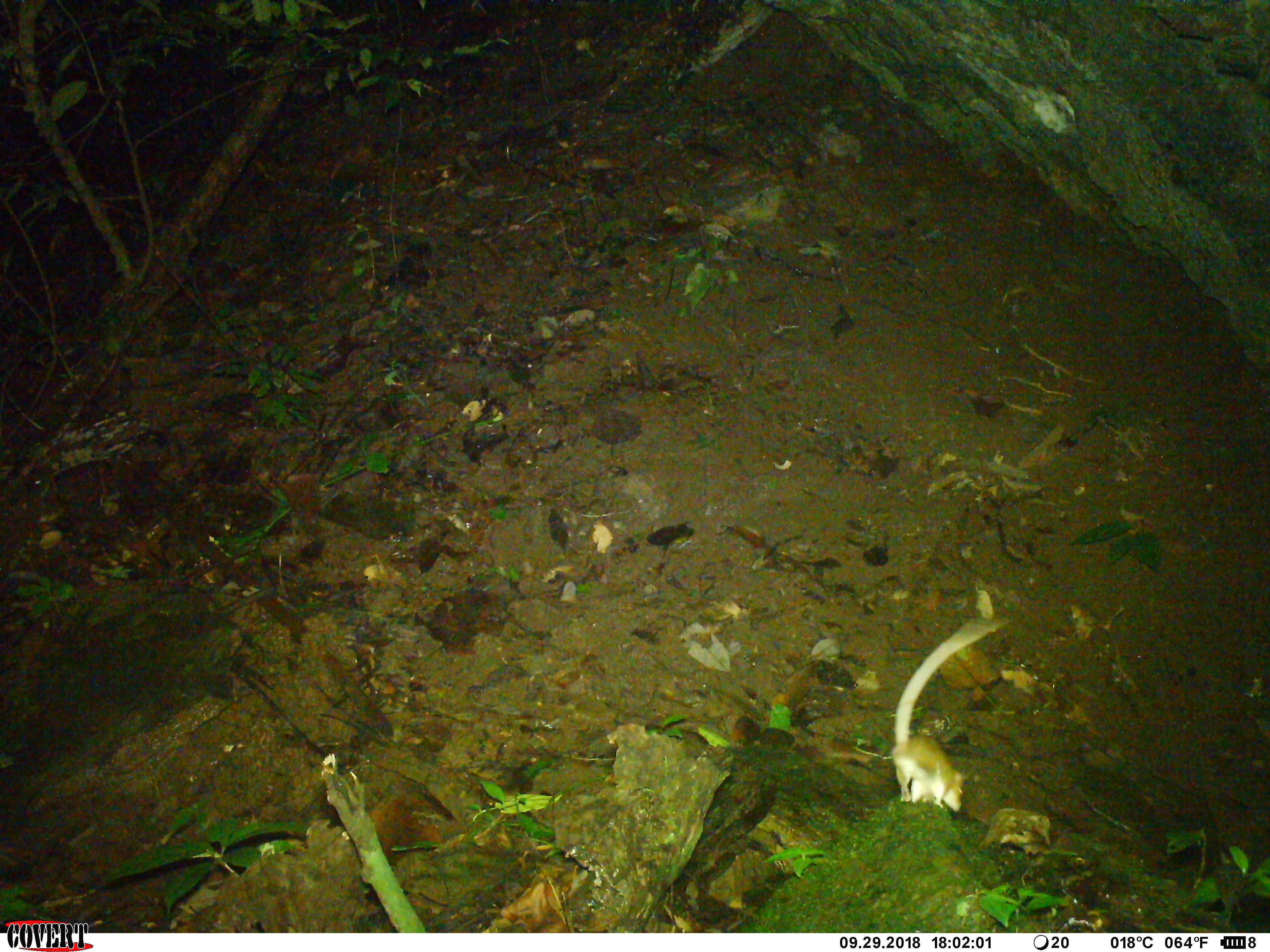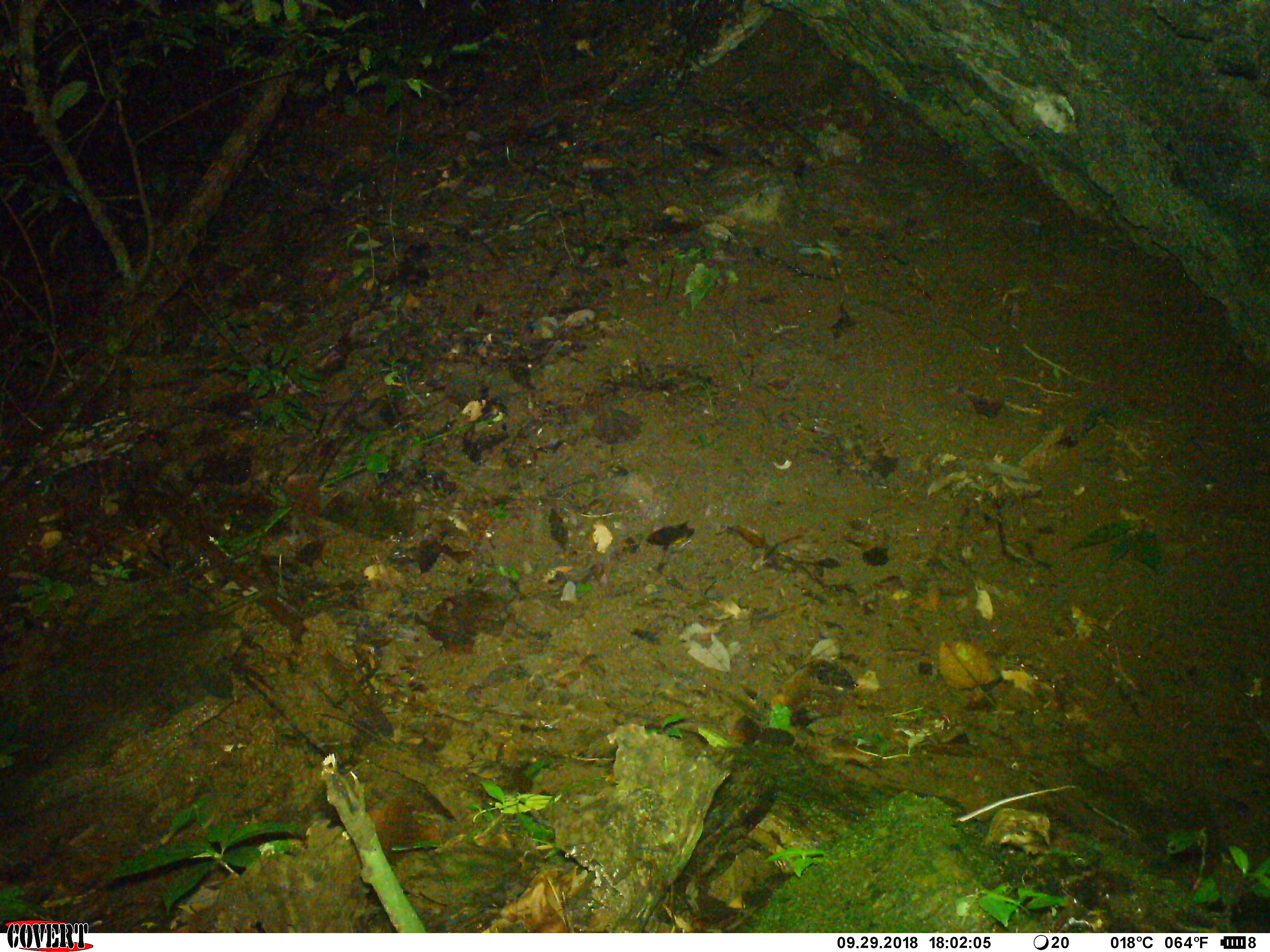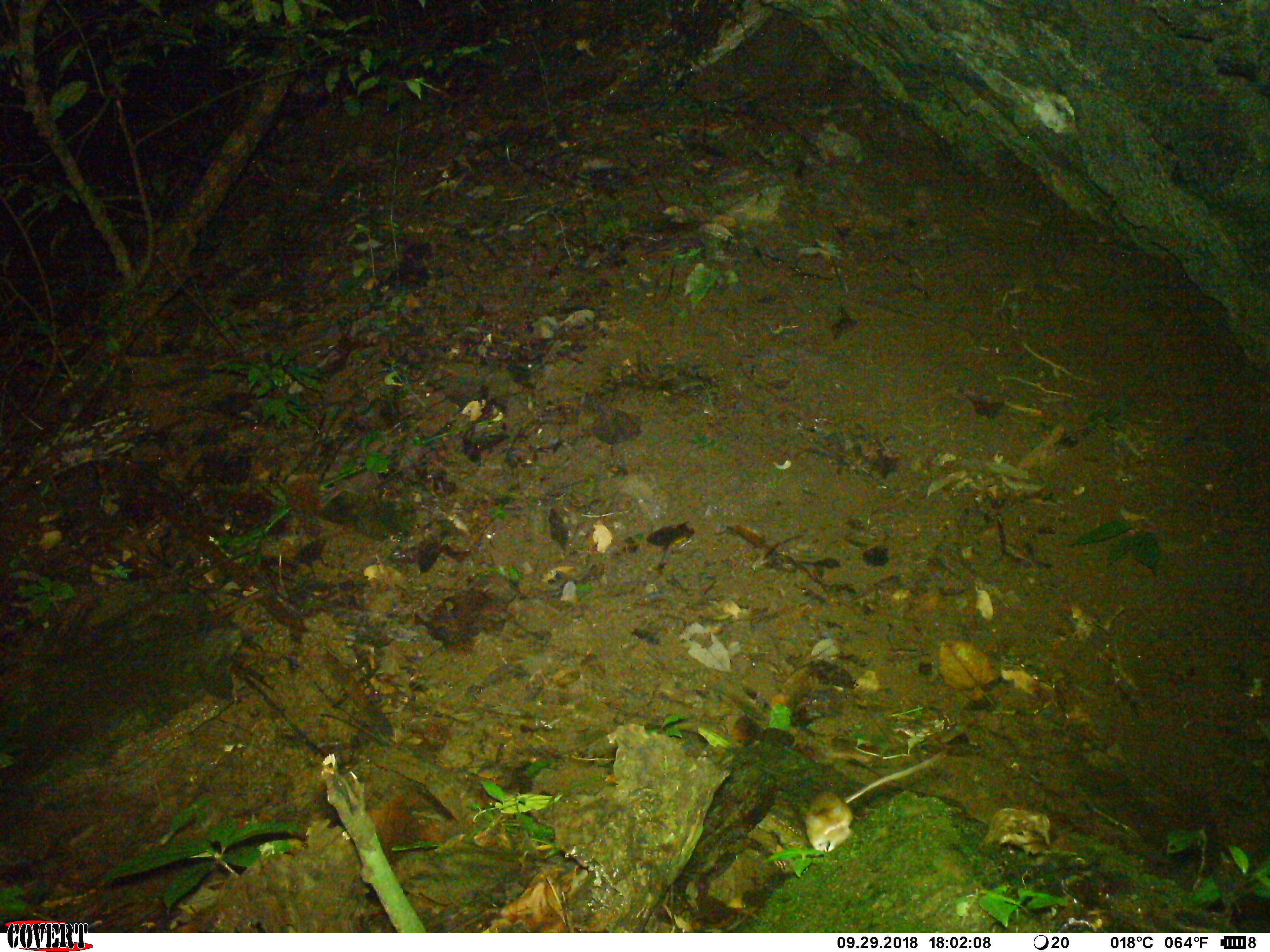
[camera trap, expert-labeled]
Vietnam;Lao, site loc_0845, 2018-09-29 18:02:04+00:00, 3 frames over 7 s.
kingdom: Animalia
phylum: Chordata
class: Mammalia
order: Rodentia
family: Muridae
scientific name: Muridae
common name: old-world mice and rats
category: unidentified murid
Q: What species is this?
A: Unidentified murid (old-world mice and rats) (Muridae).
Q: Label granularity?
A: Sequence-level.